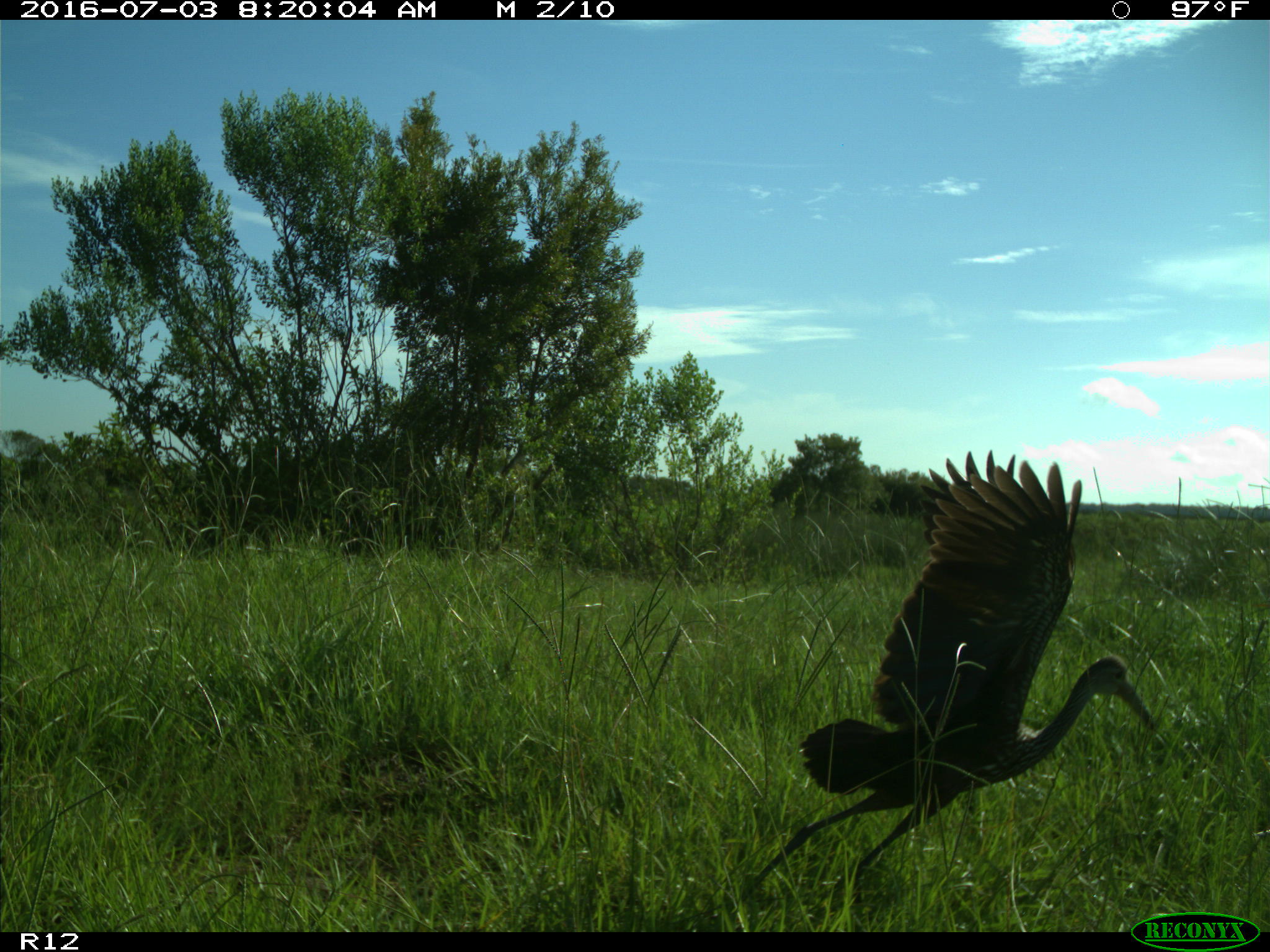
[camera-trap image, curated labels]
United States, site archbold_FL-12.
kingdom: Animalia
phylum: Chordata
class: Aves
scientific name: Aves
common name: birds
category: unidentified bird